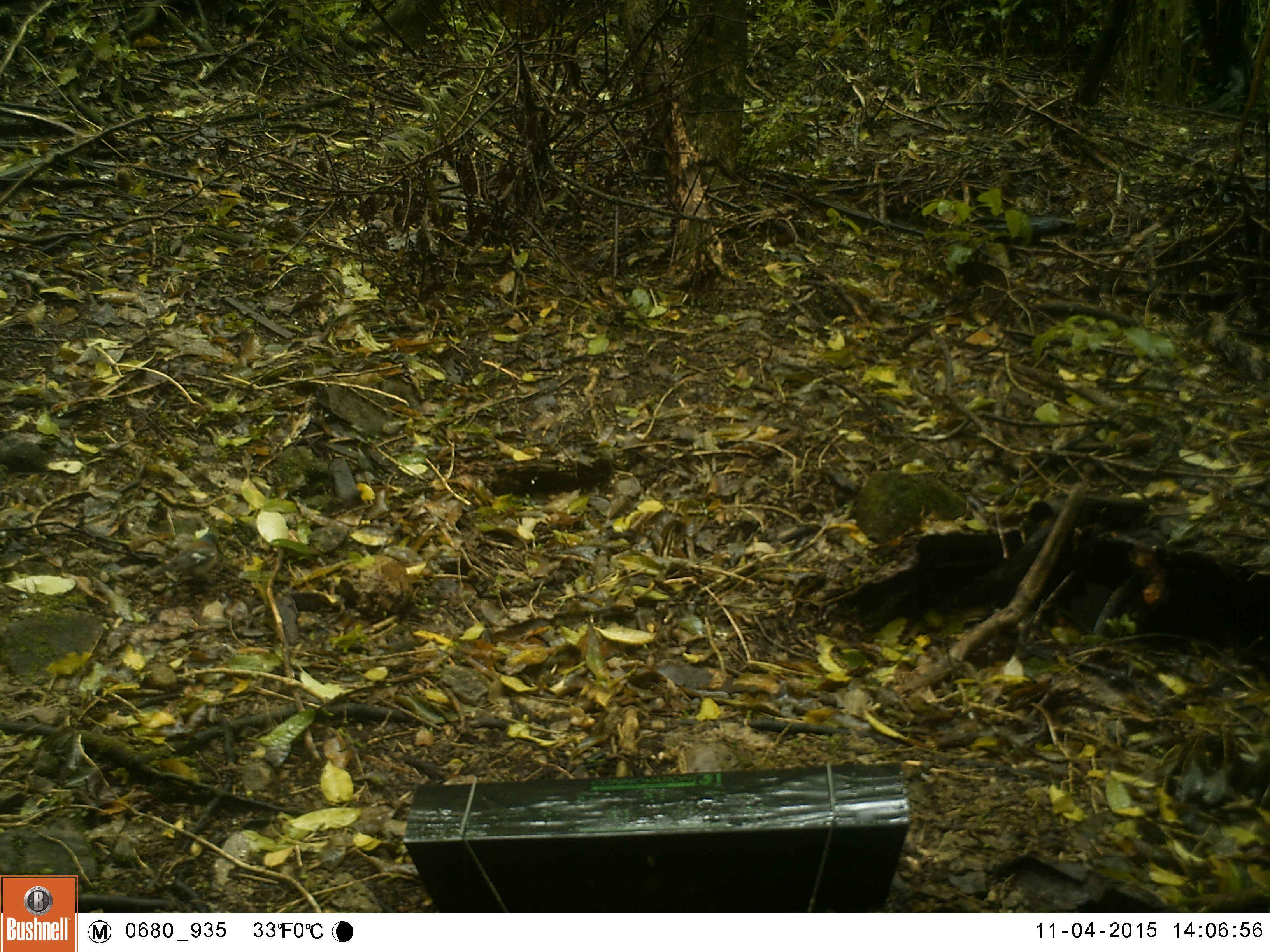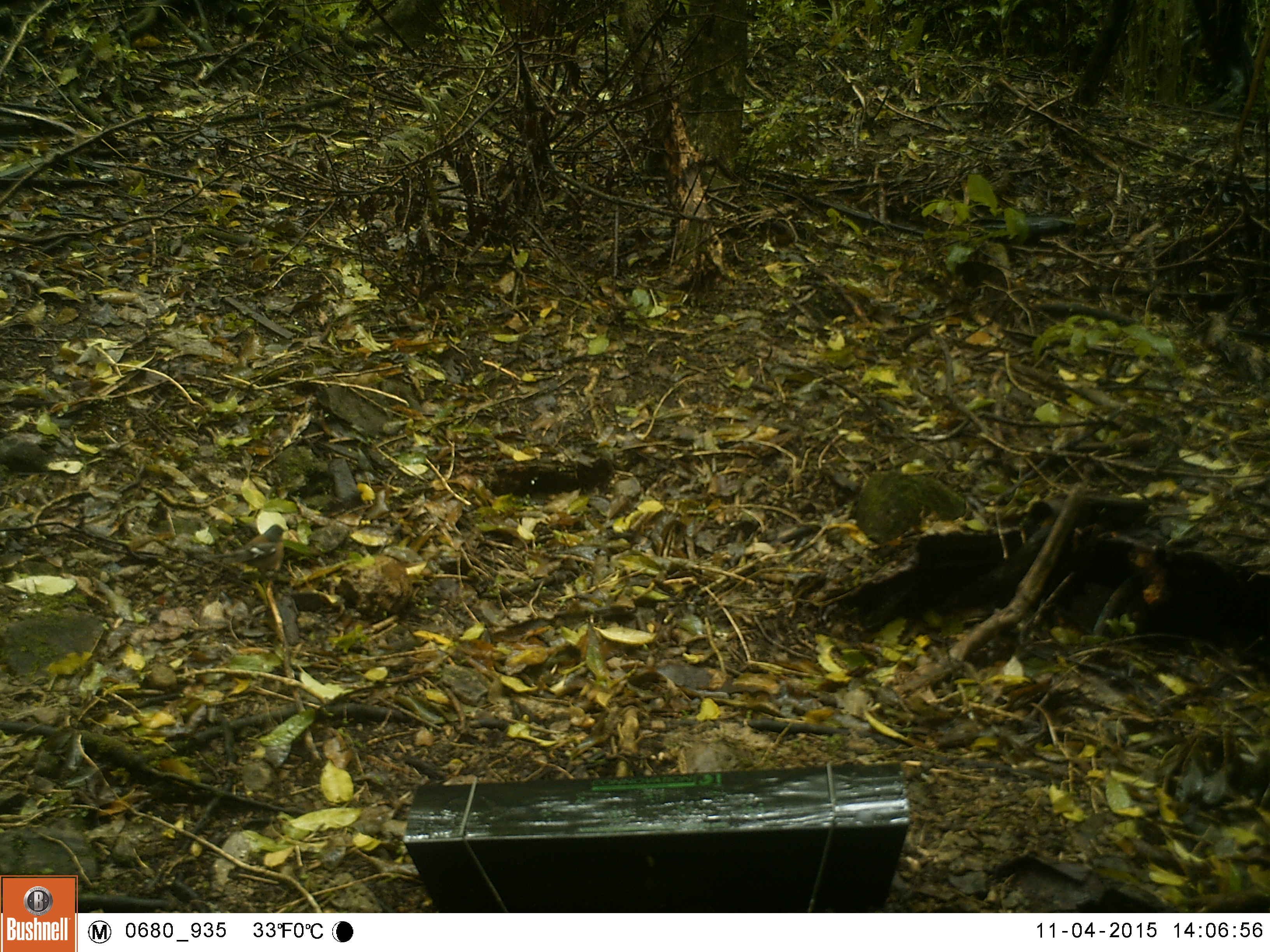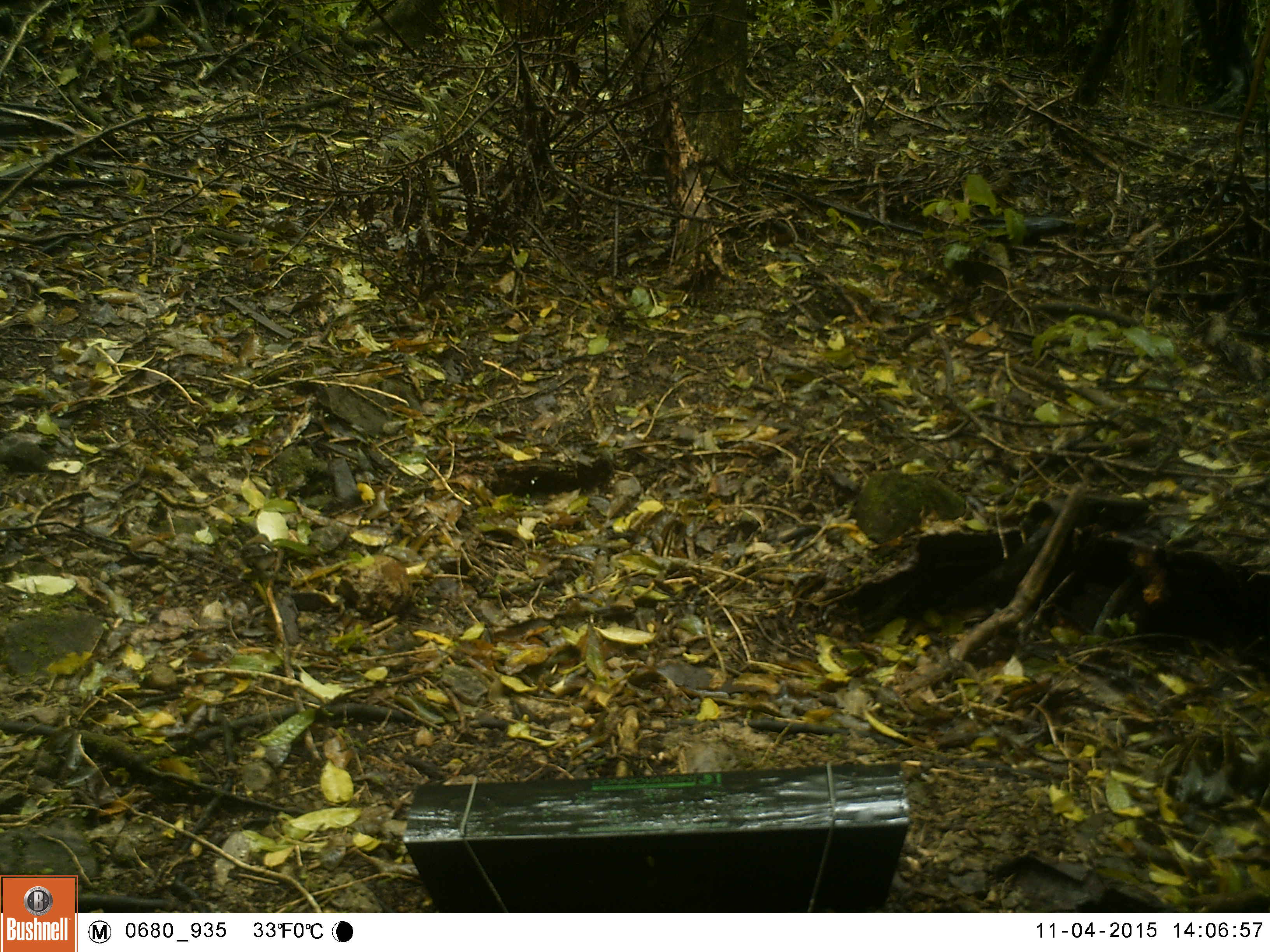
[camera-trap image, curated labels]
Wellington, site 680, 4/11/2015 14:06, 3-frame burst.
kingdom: Animalia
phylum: Chordata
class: Aves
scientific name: Aves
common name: bird